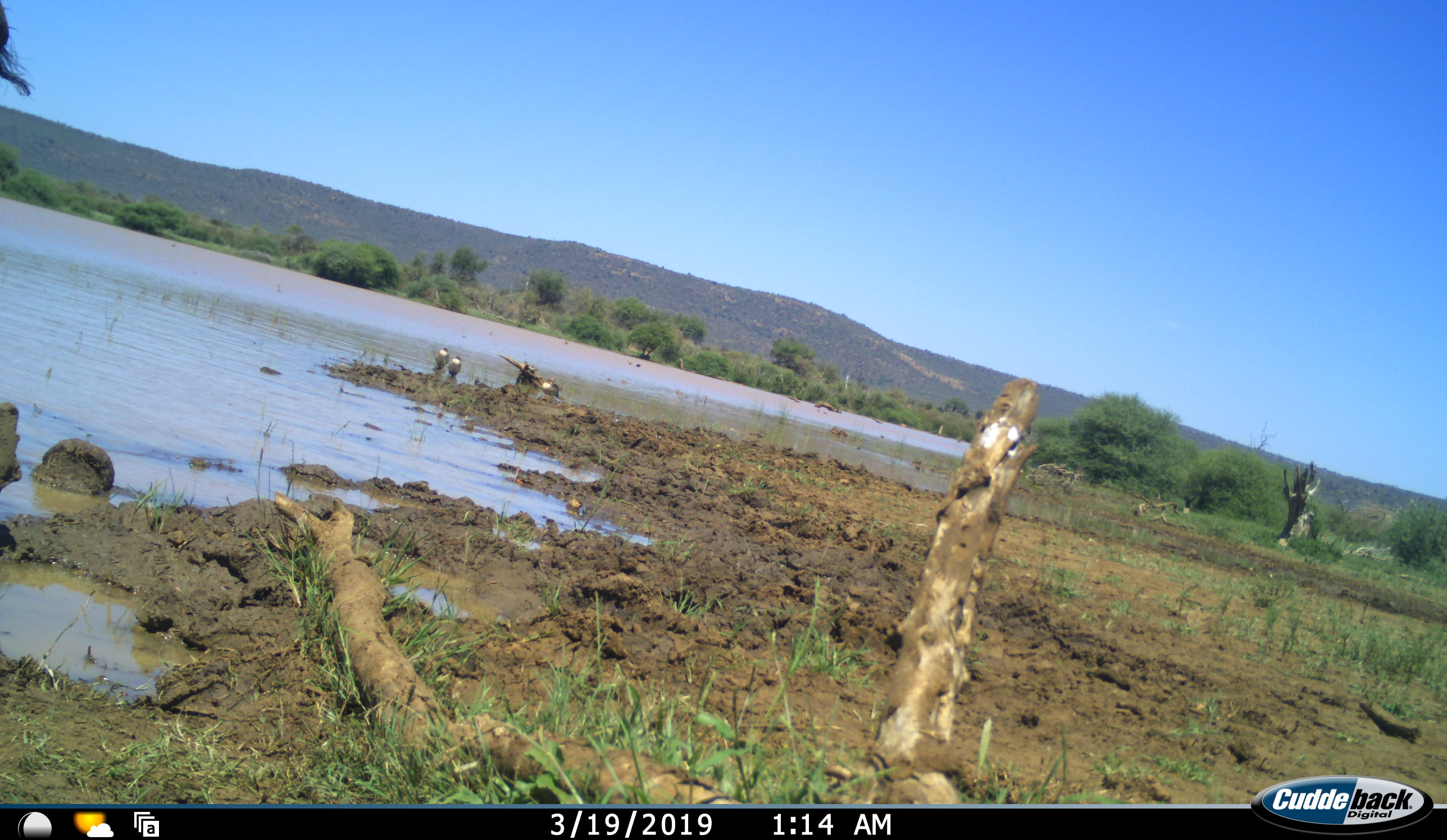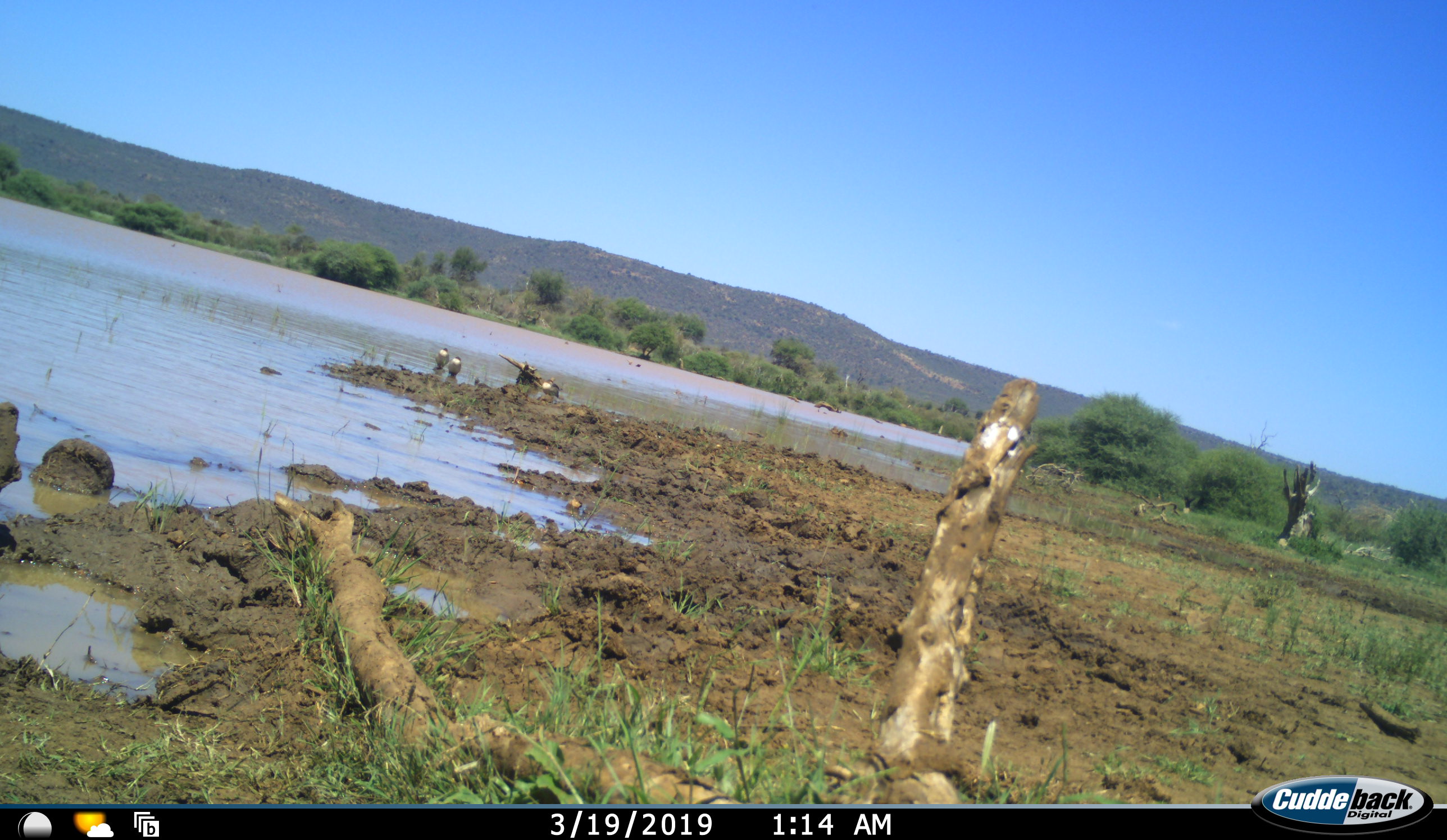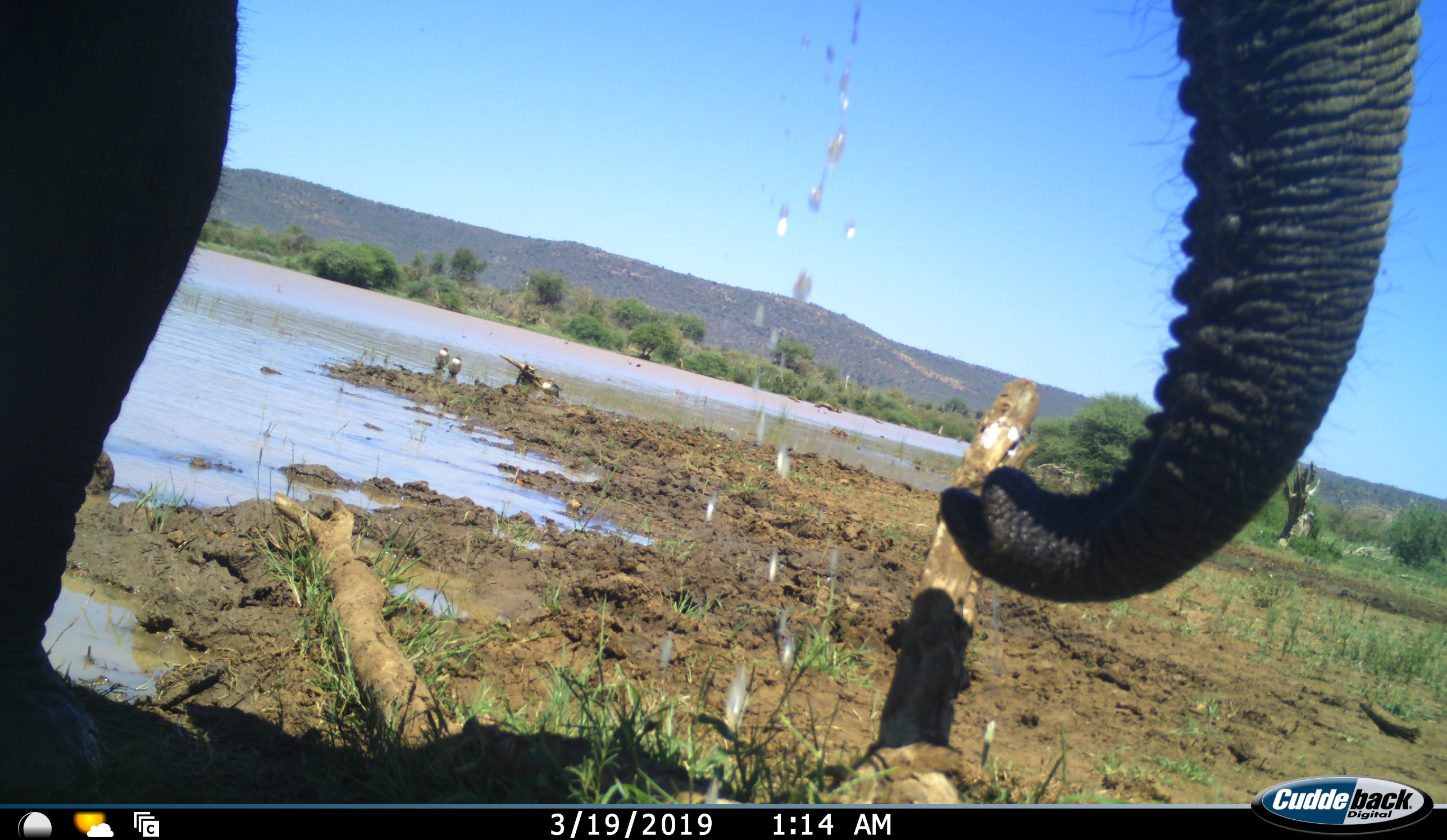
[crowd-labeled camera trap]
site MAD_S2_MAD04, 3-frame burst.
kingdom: Animalia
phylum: Chordata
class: Mammalia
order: Proboscidea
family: Elephantidae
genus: Loxodonta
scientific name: Loxodonta africana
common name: african bush elephant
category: elephant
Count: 1.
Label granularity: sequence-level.